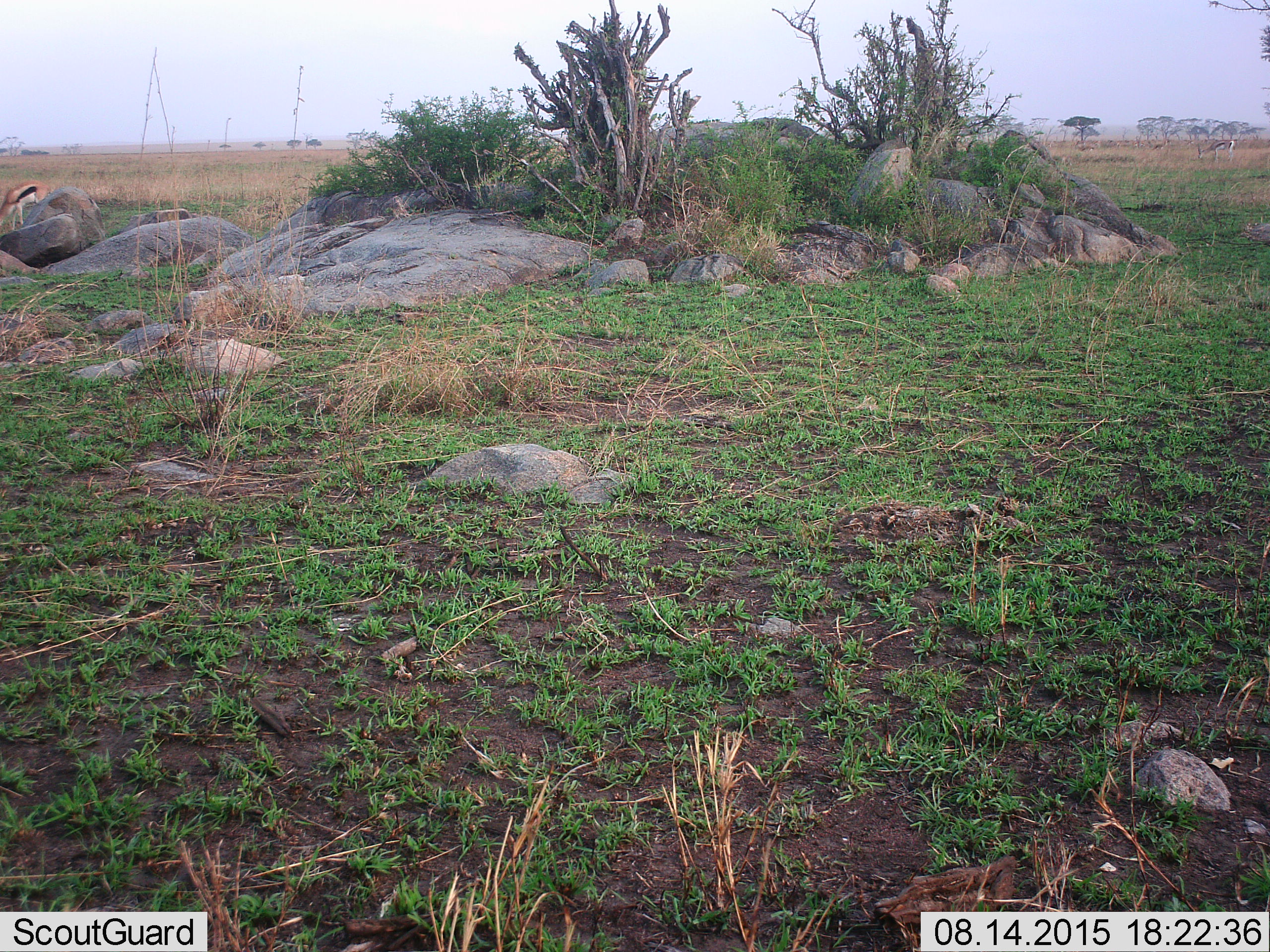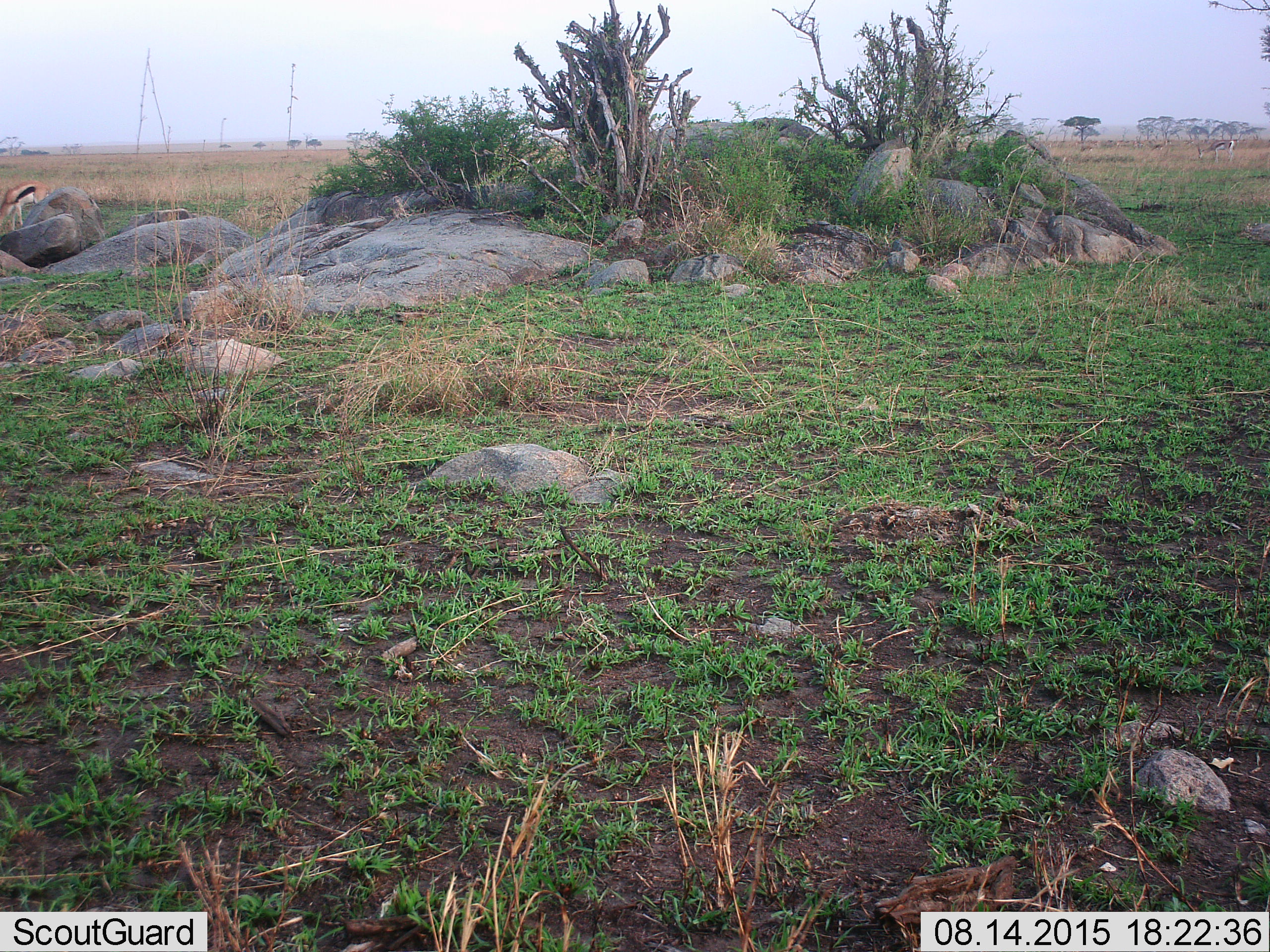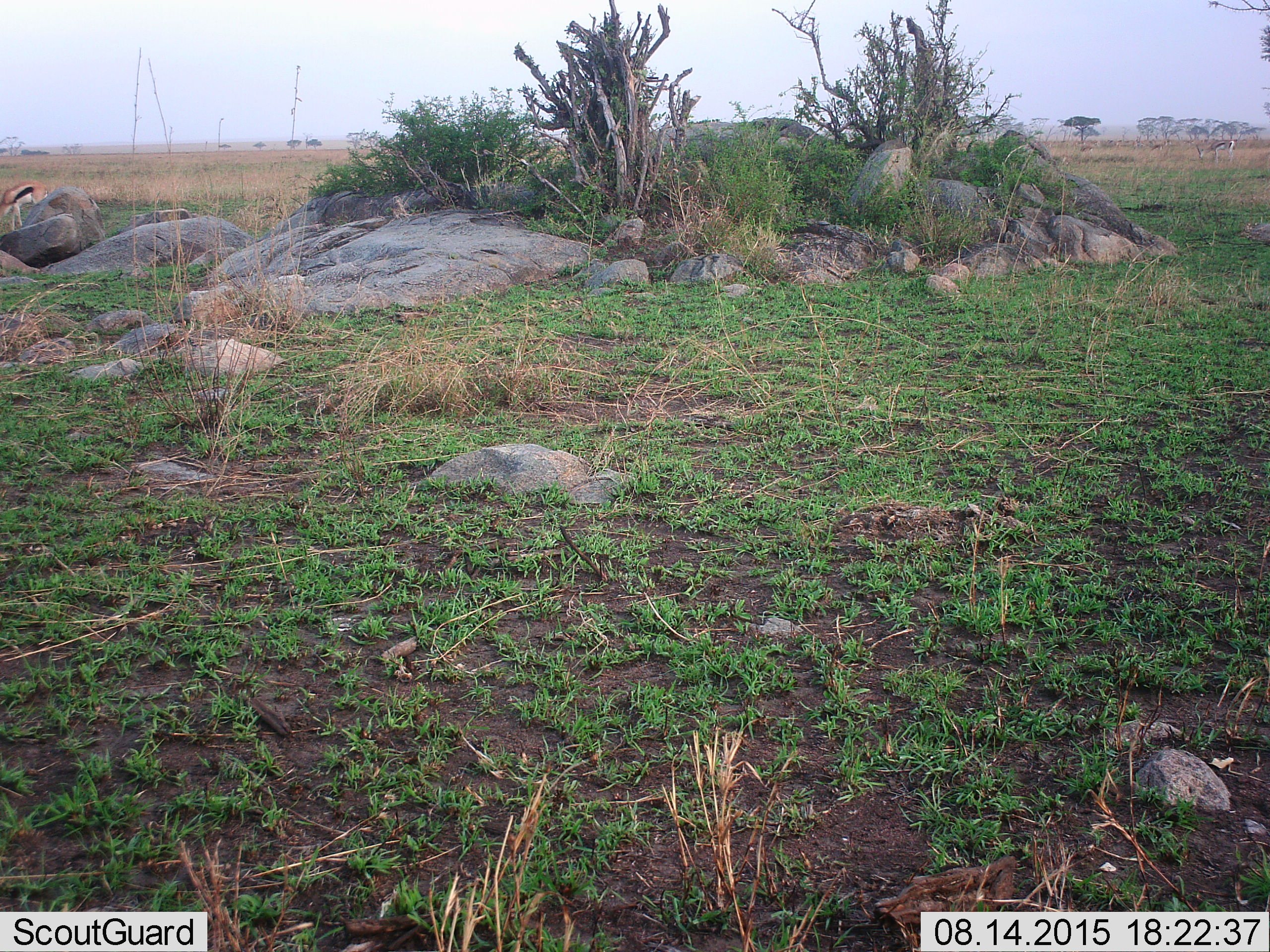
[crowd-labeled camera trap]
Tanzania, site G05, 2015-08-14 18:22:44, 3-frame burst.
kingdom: Animalia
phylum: Chordata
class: Mammalia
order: Artiodactyla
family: Bovidae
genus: Eudorcas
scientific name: Eudorcas thomsonii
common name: thomson's gazelle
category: gazellethomsons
Gazellethomsons (thomson's gazelle) (Eudorcas thomsonii), count 3. Behavior (volunteer vote fractions): standing 38%, resting 0%, moving 8%, interacting 0%. Young present (vote fraction): 0%. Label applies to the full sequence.